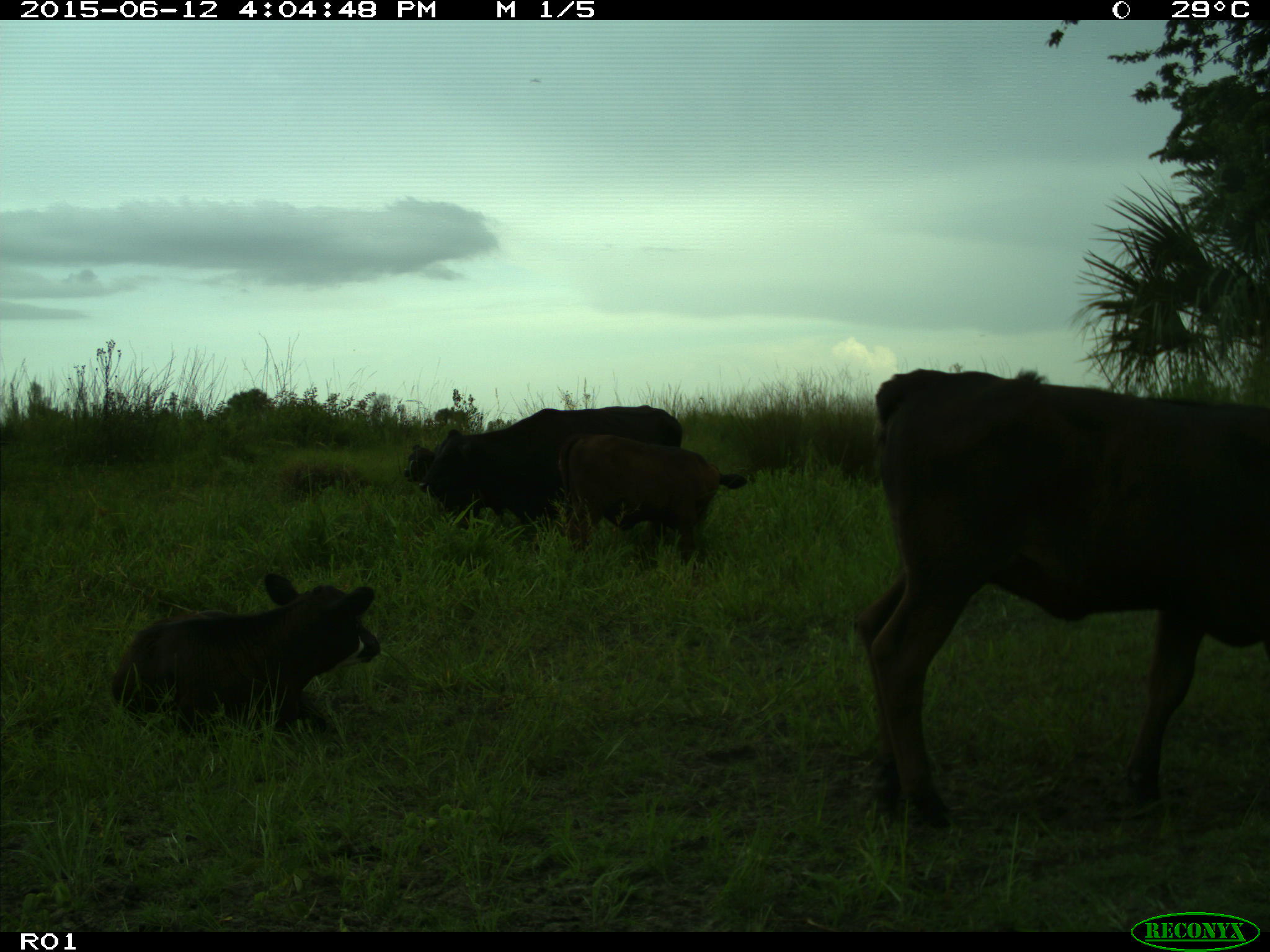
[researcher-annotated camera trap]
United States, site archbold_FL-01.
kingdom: Animalia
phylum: Chordata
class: Mammalia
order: Artiodactyla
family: Bovidae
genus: Bos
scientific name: Bos taurus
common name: domestic cow